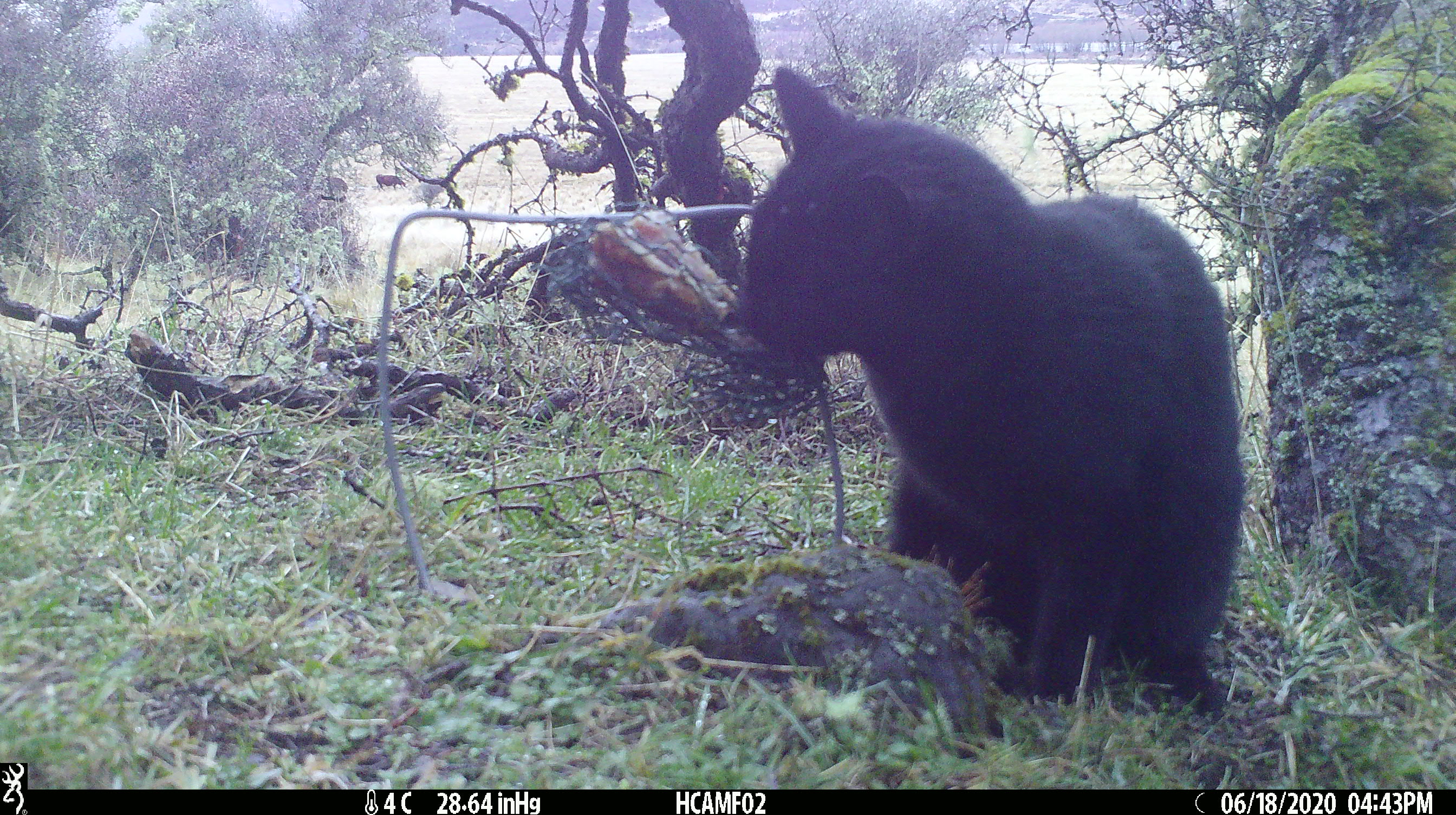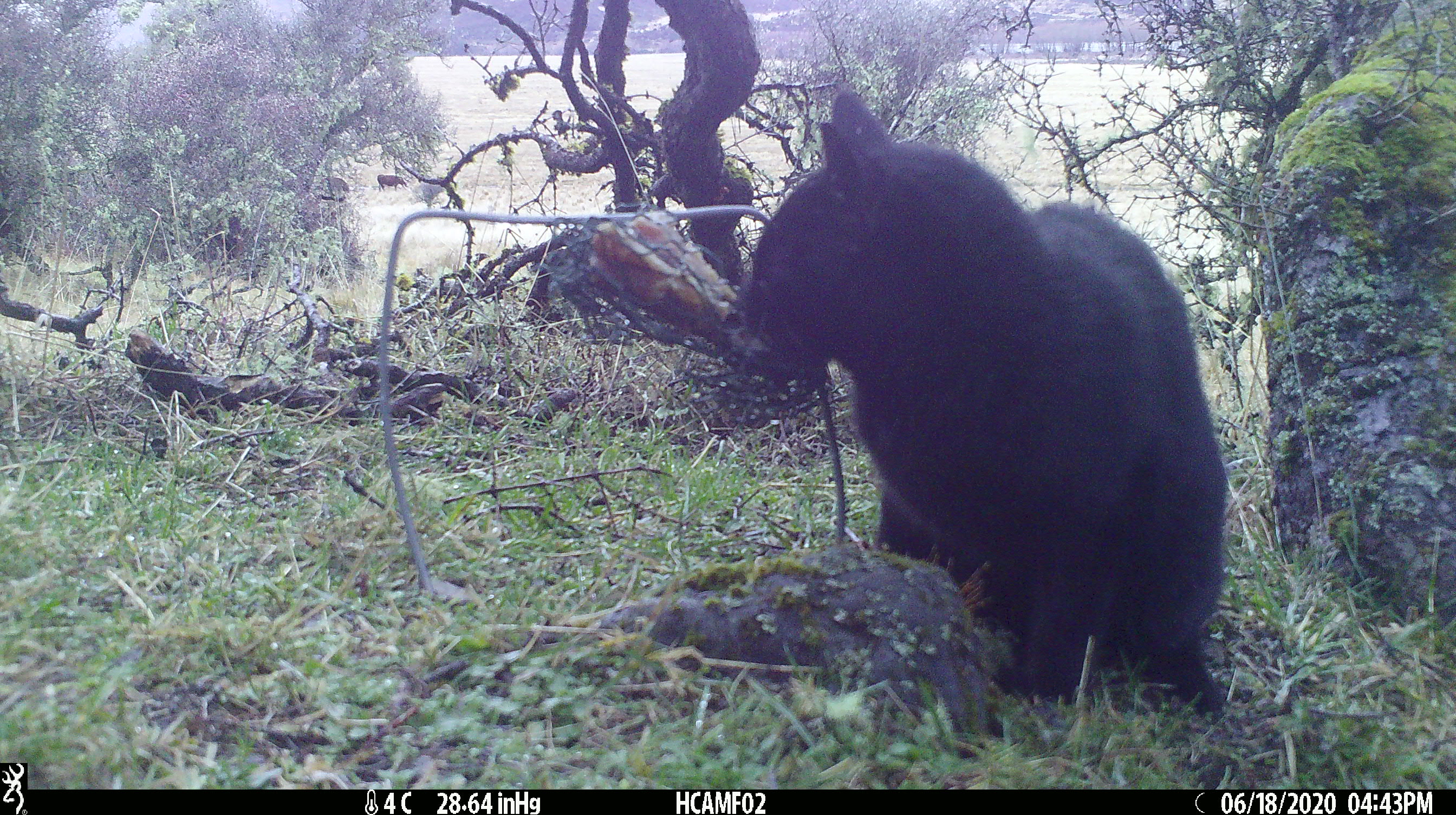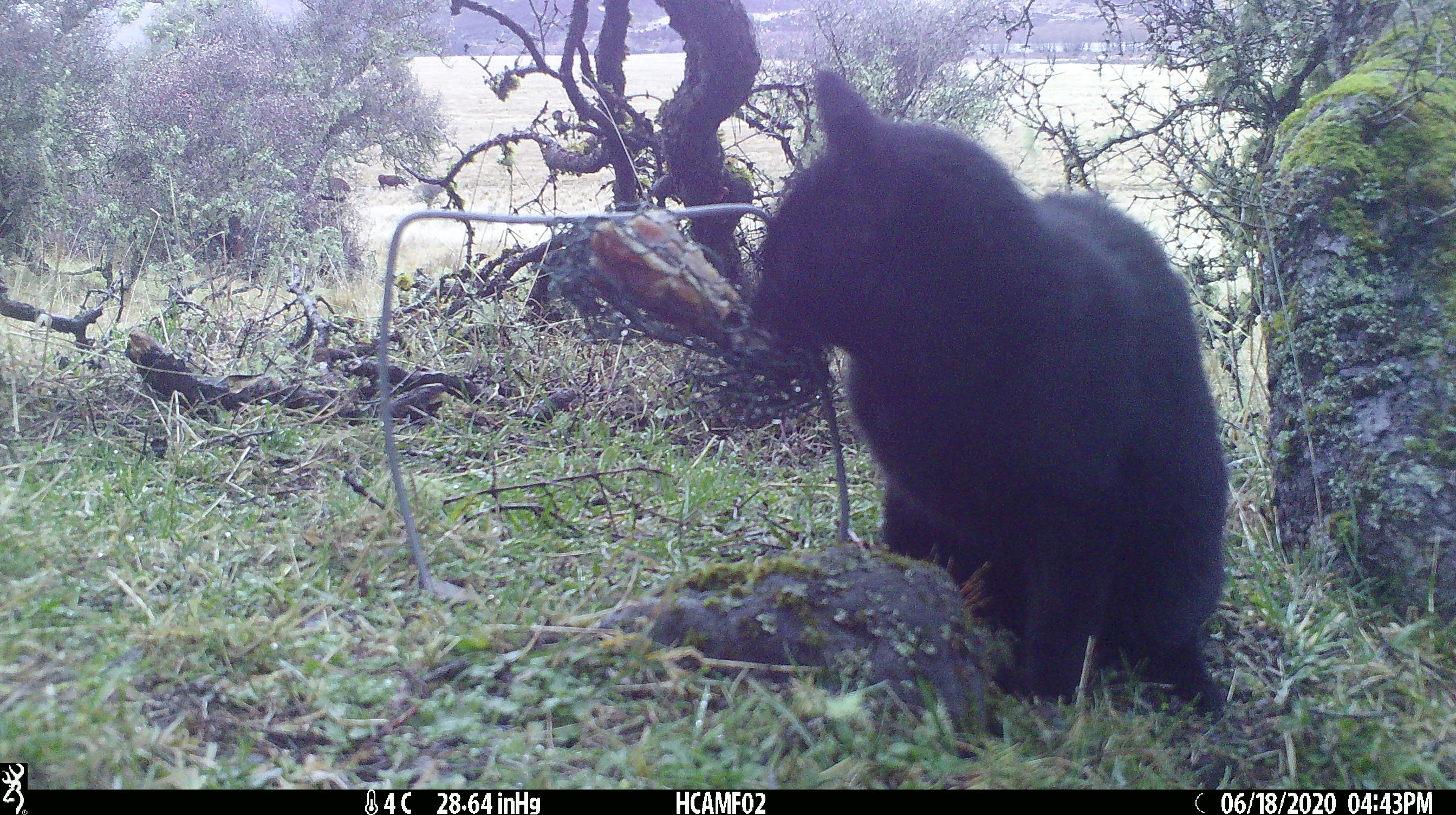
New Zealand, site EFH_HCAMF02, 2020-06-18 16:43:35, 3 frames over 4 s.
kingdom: Animalia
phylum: Chordata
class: Mammalia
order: Carnivora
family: Felidae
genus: Felis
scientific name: Felis catus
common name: domestic cat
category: cat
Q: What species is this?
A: Cat (domestic cat) (Felis catus).